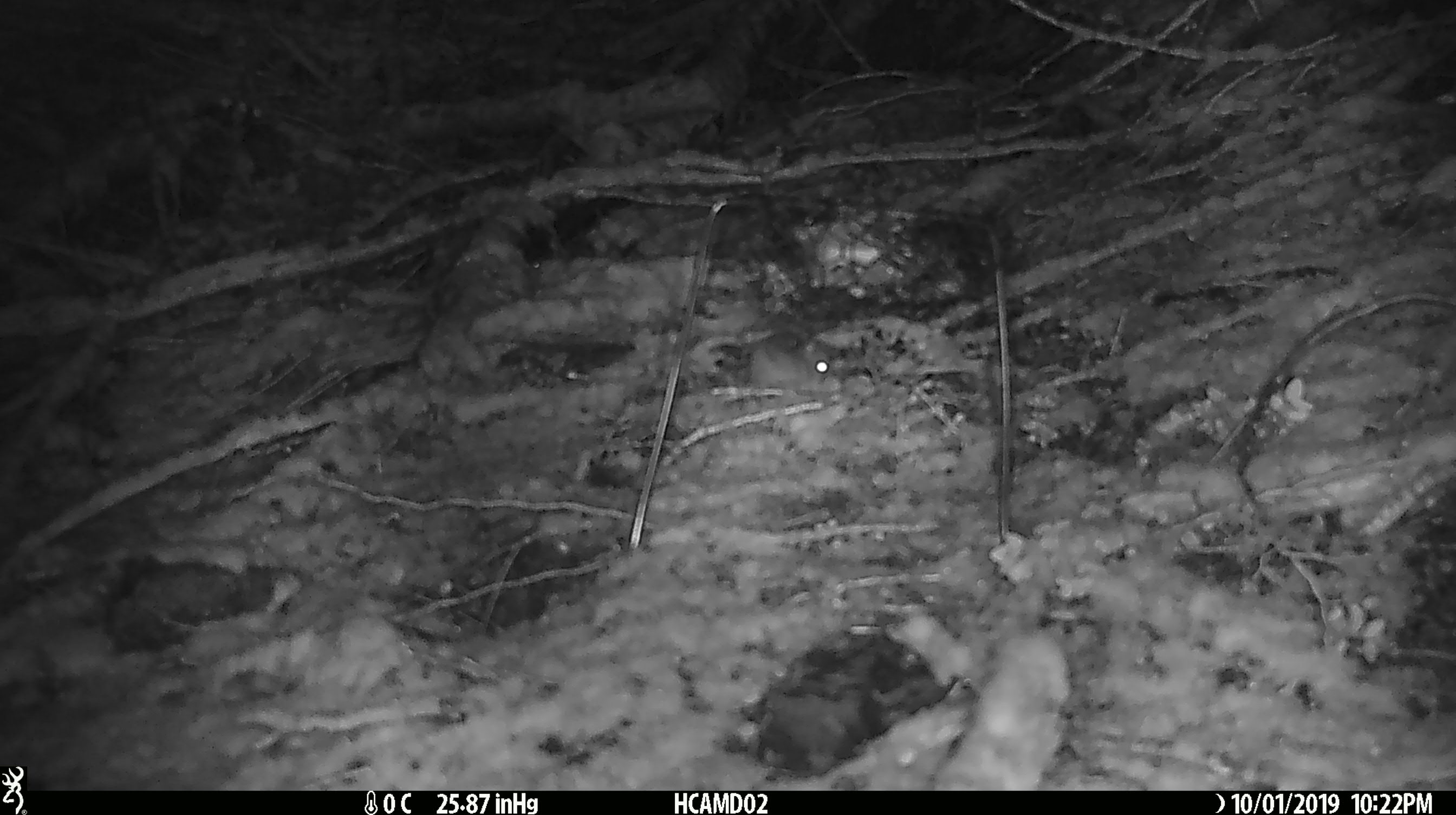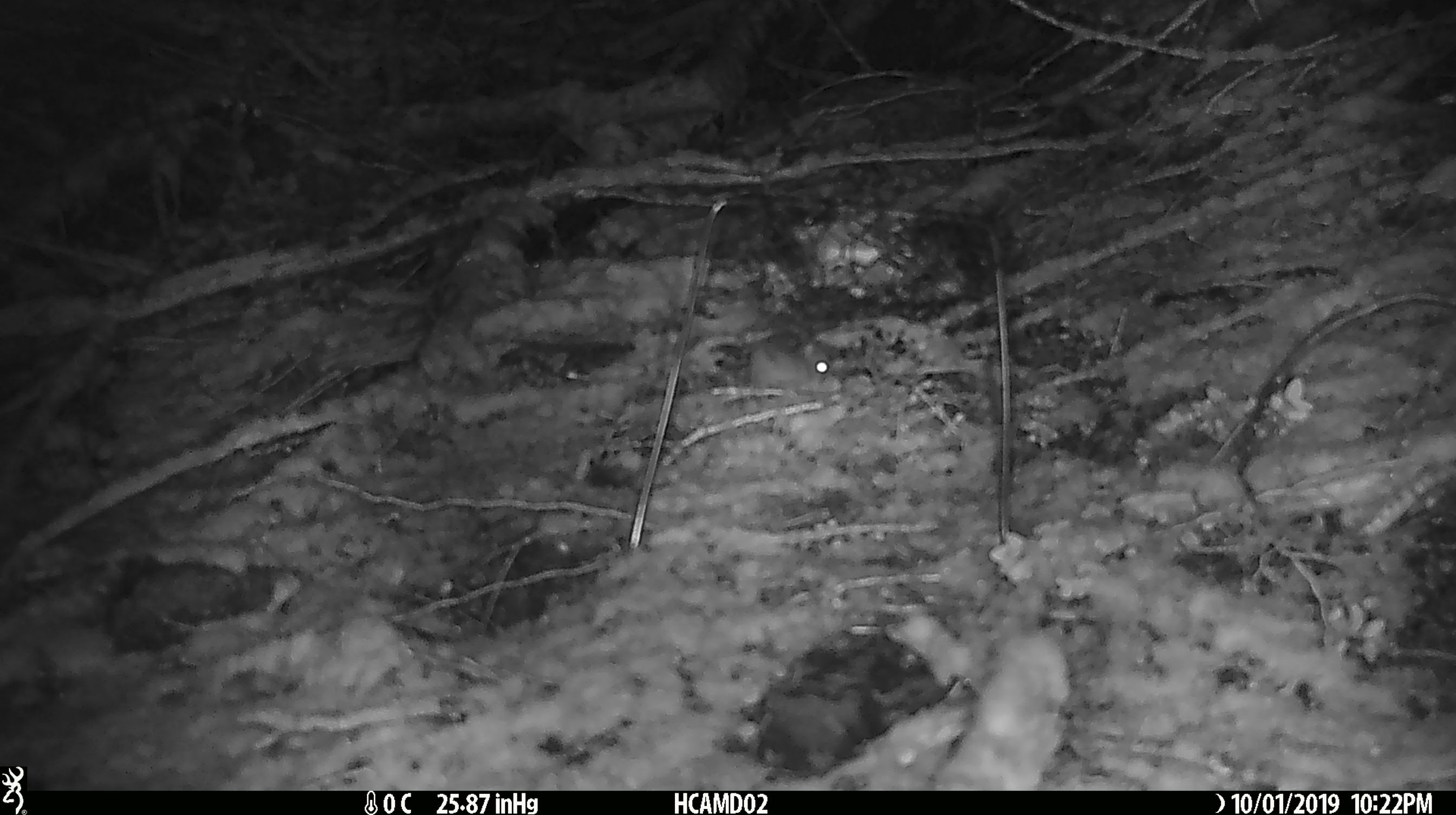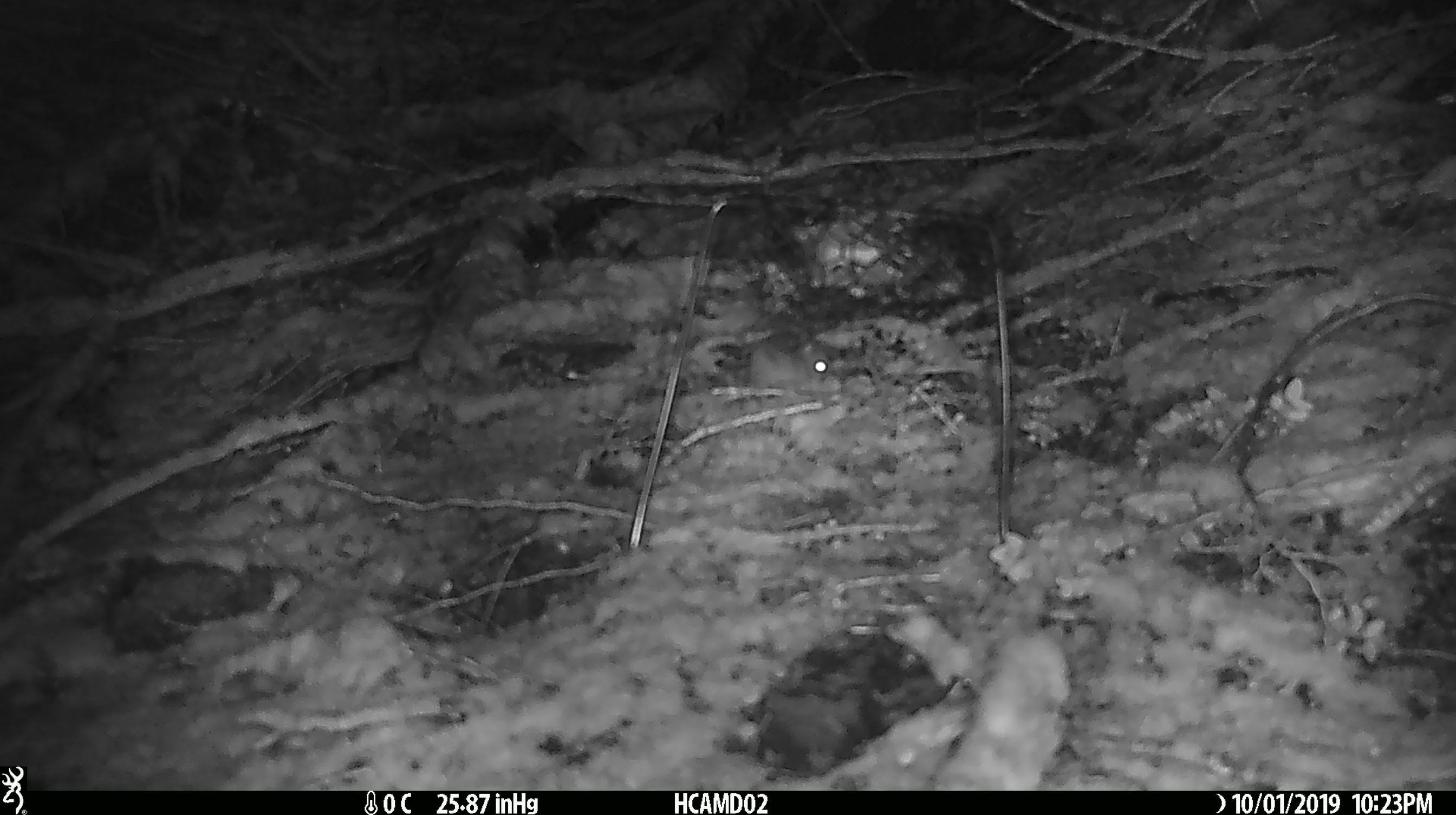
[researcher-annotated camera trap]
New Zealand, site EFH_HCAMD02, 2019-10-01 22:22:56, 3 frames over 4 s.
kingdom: Animalia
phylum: Chordata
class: Mammalia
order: Rodentia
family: Muridae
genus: Mus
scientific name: Mus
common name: mouse